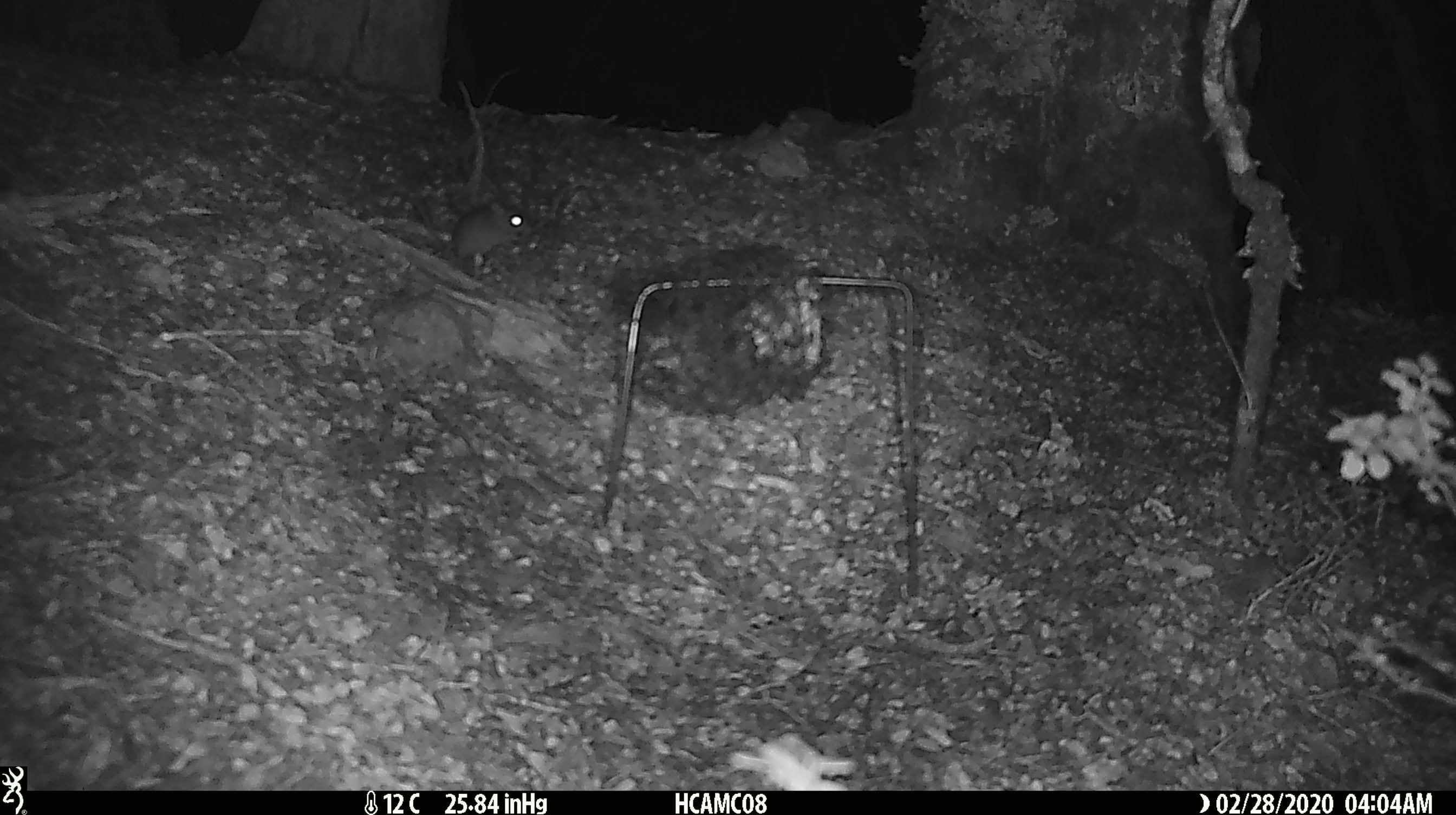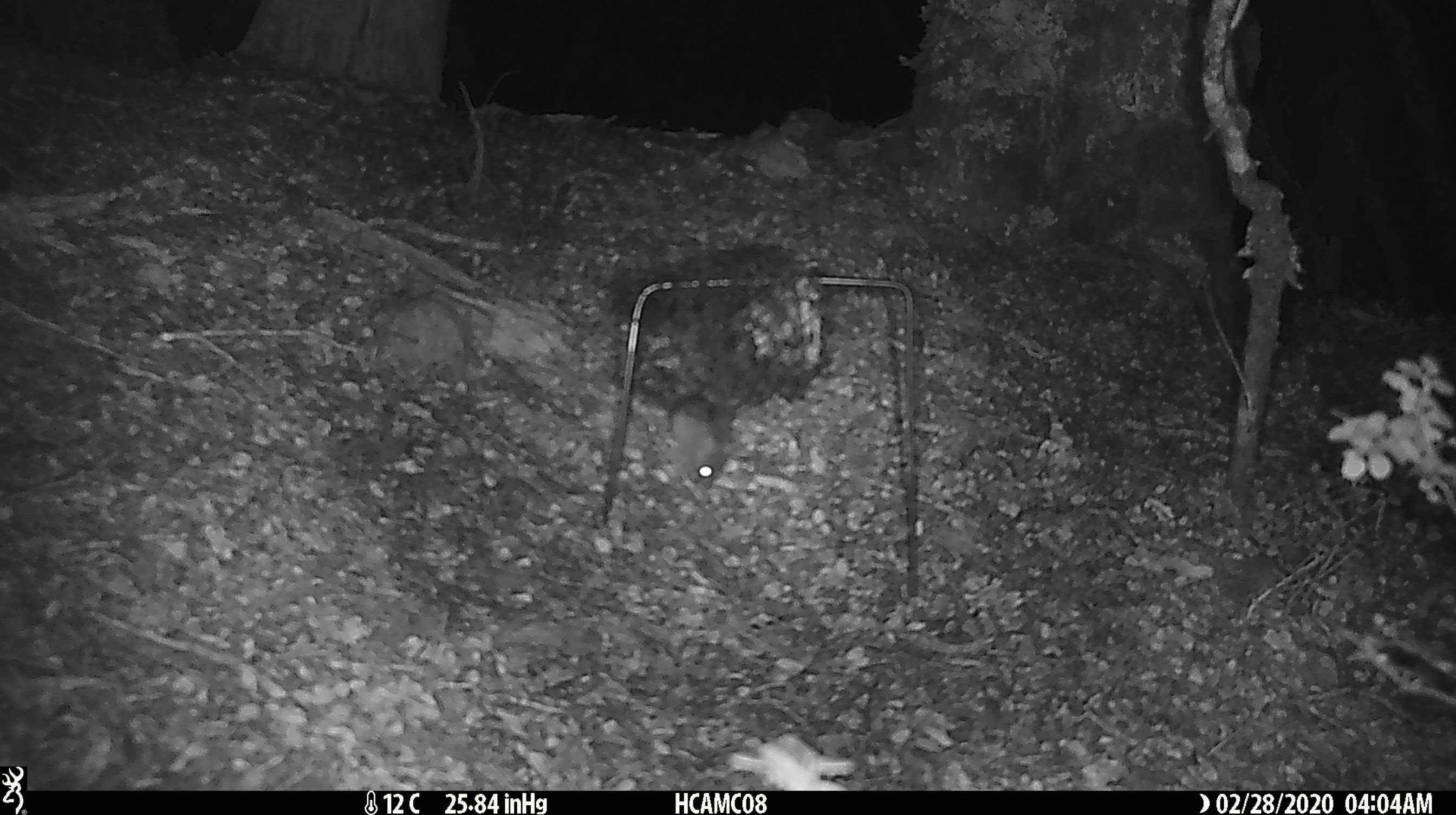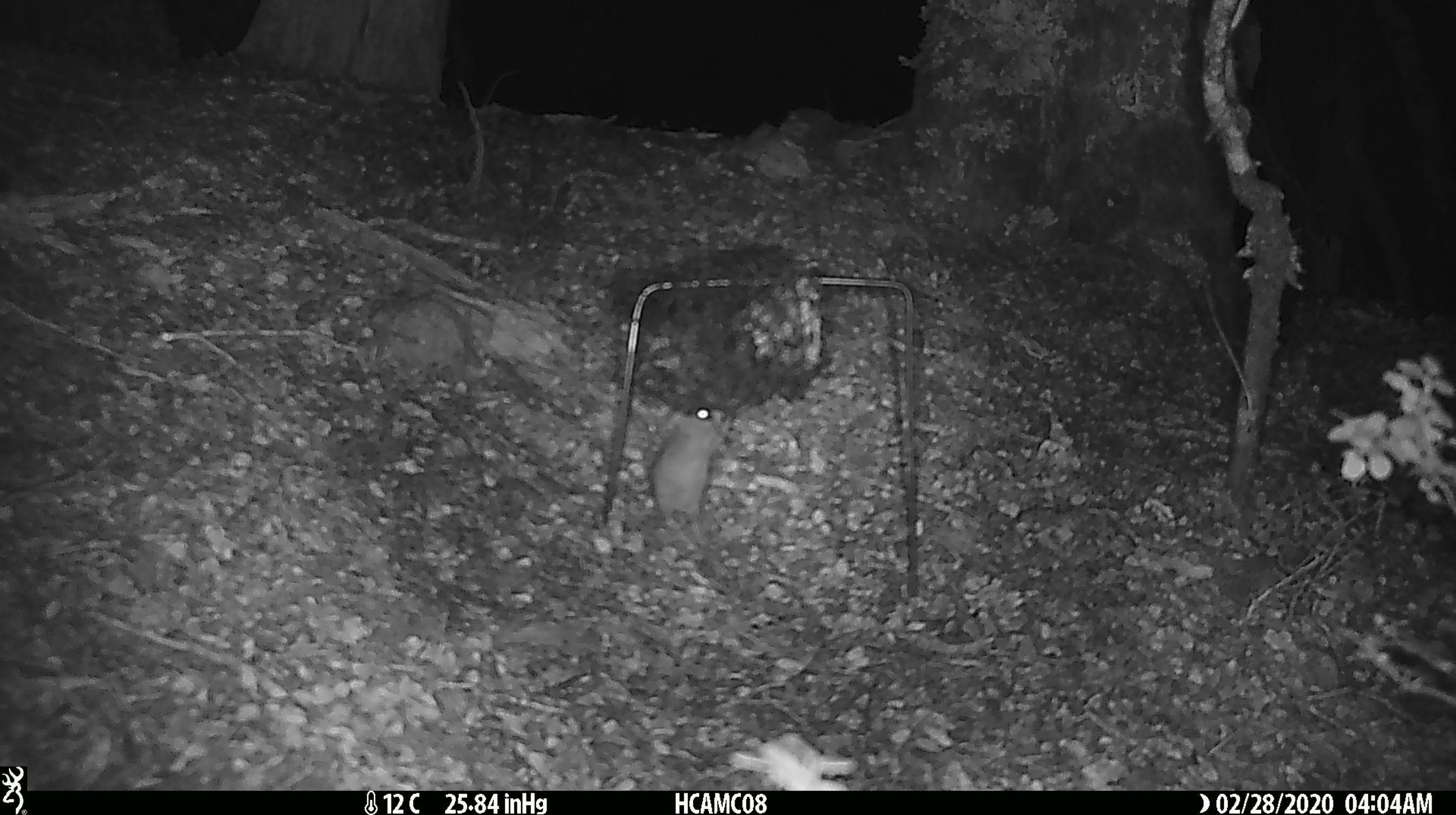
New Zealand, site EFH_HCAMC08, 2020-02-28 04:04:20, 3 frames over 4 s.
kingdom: Animalia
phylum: Chordata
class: Mammalia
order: Rodentia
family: Muridae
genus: Mus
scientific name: Mus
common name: mouse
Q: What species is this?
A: Mouse (Mus).